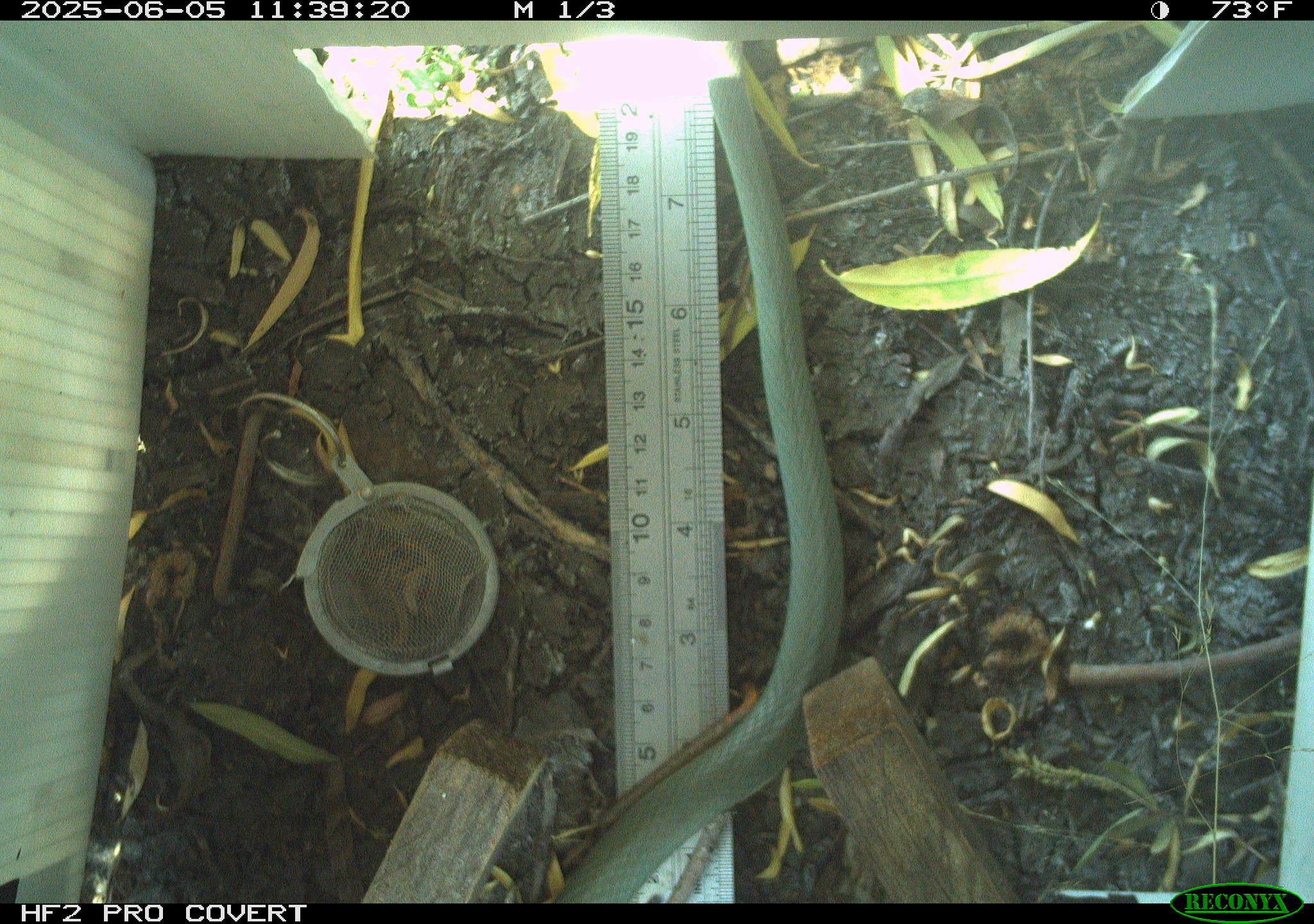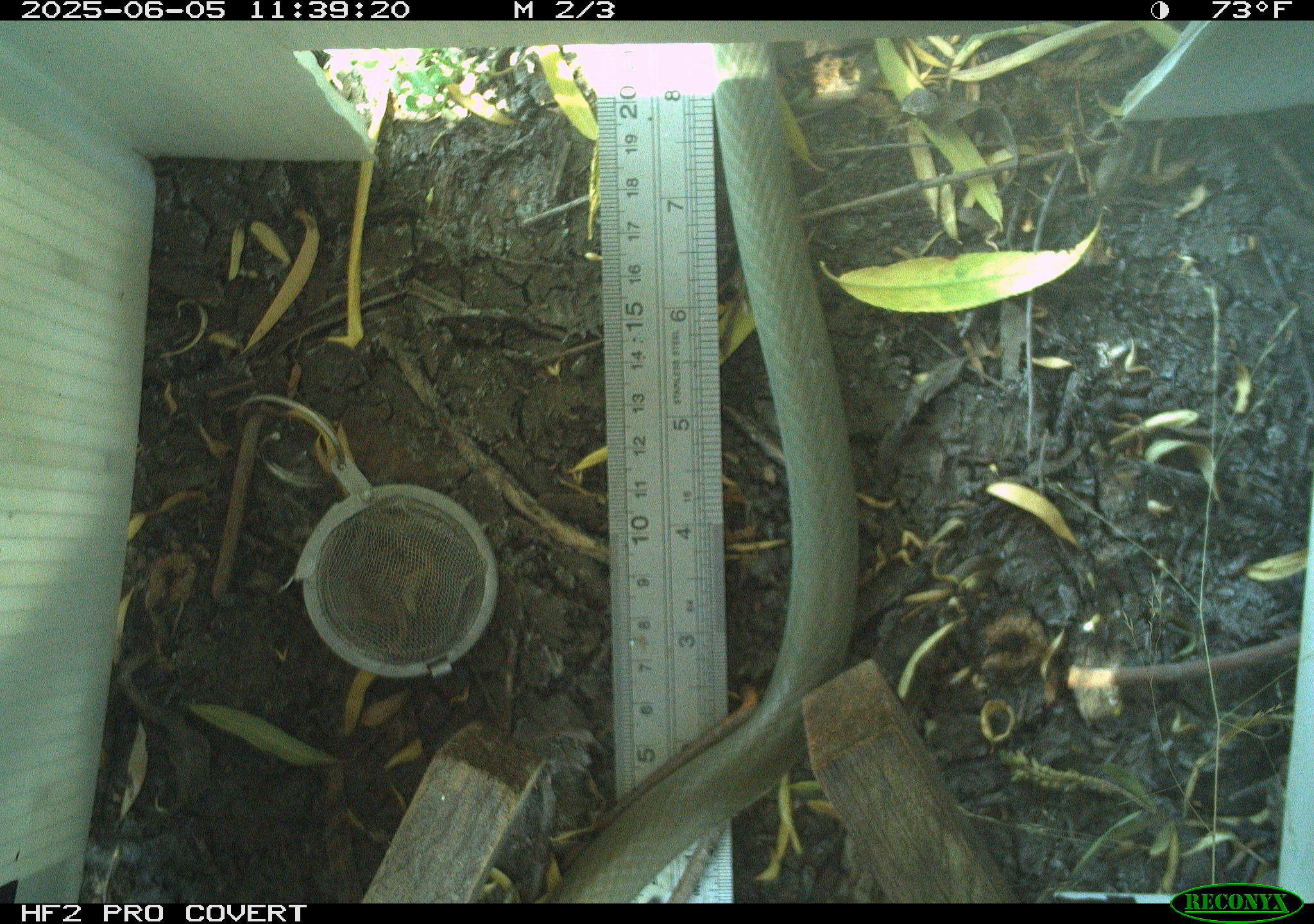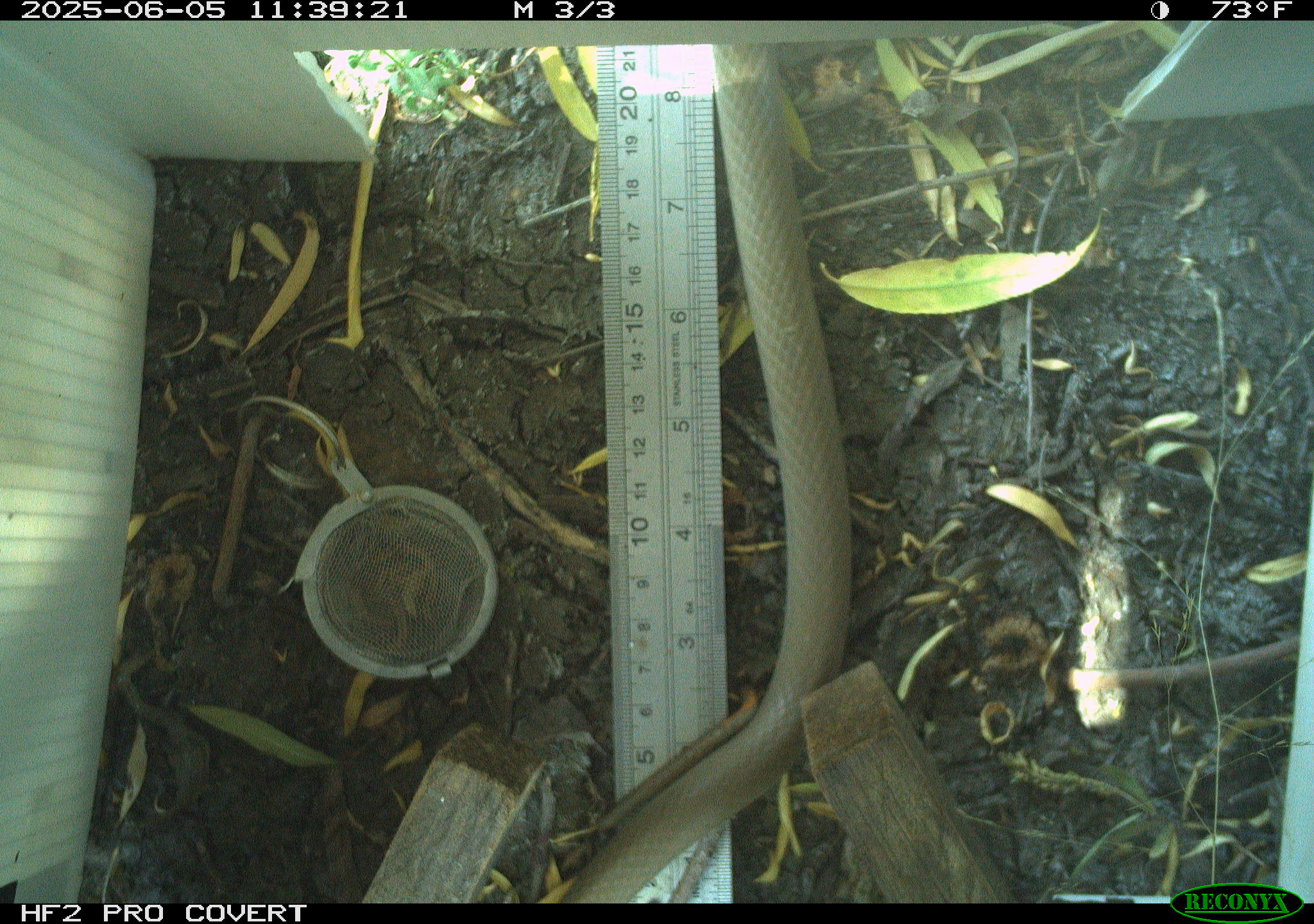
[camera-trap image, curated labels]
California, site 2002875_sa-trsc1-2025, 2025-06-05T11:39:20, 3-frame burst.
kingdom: Animalia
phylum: Chordata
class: Reptilia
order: Squamata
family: Colubridae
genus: Coluber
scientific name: Coluber constrictor mormon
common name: western yellow-bellied racer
Western yellow-bellied racer (Coluber constrictor mormon).